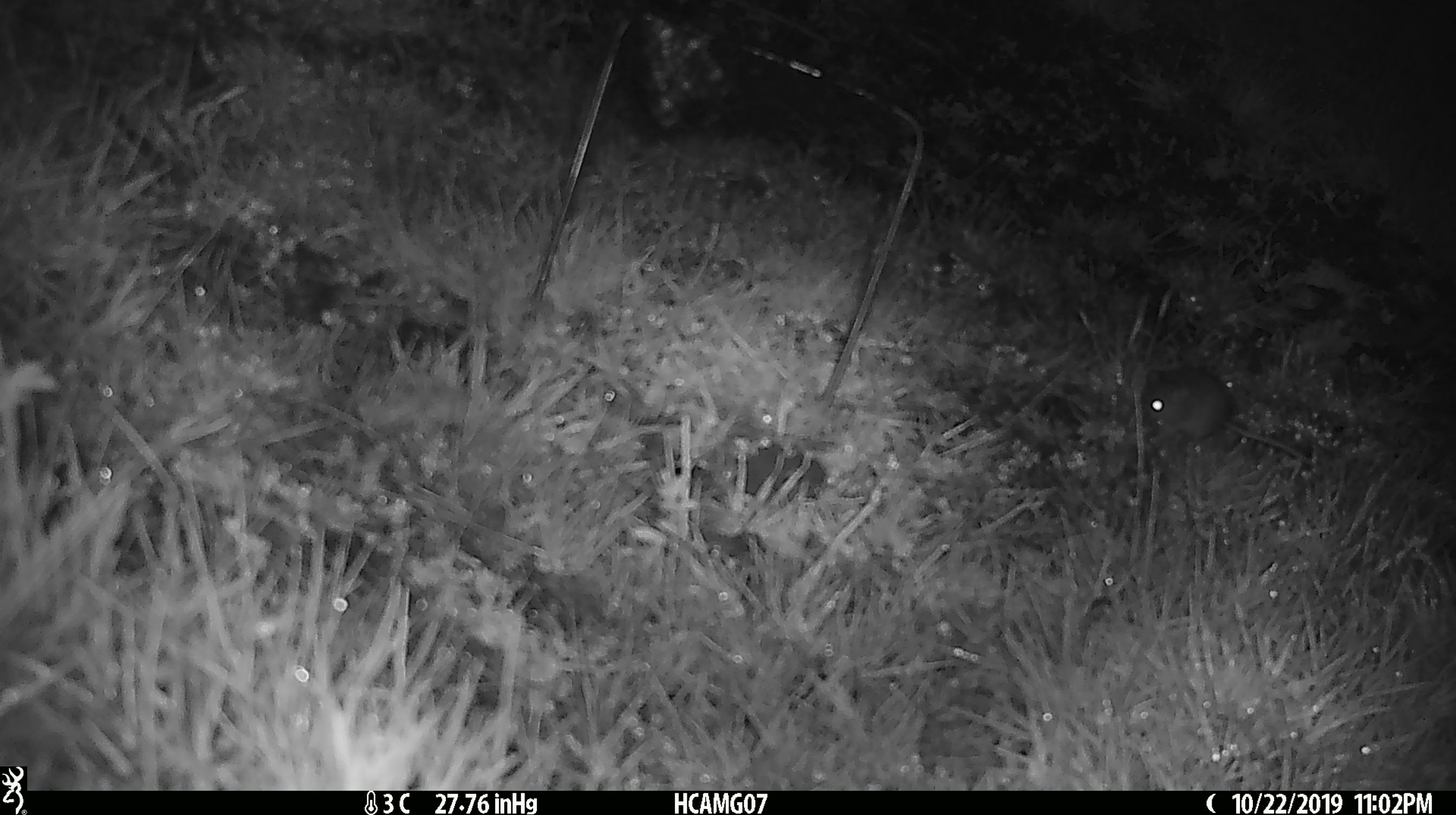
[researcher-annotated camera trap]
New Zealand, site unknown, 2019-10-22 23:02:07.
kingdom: Animalia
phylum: Chordata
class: Mammalia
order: Rodentia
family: Muridae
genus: Mus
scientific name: Mus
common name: mouse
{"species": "mouse (Mus)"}